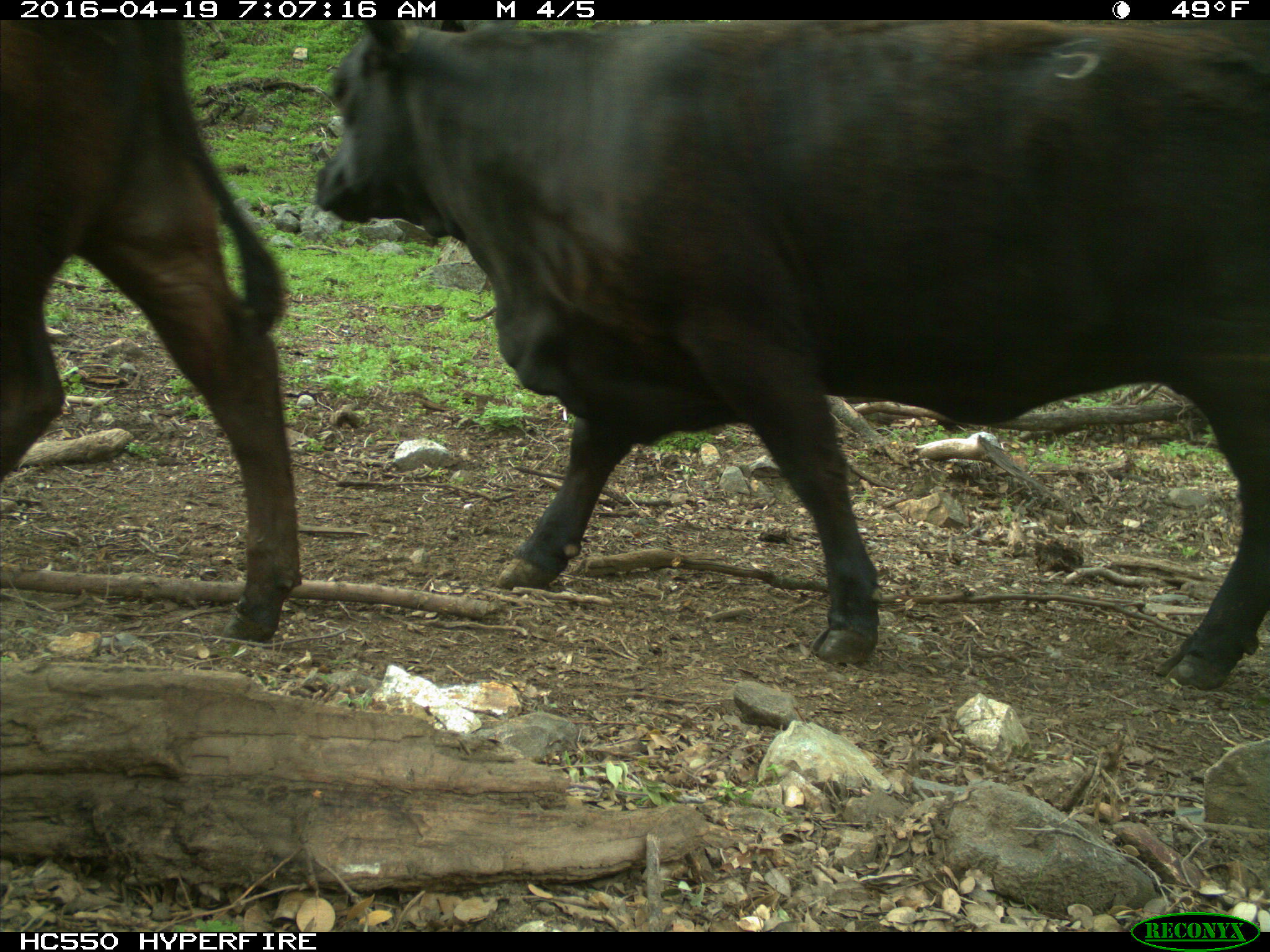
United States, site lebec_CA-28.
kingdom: Animalia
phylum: Chordata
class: Mammalia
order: Artiodactyla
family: Bovidae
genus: Bos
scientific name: Bos taurus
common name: domestic cow